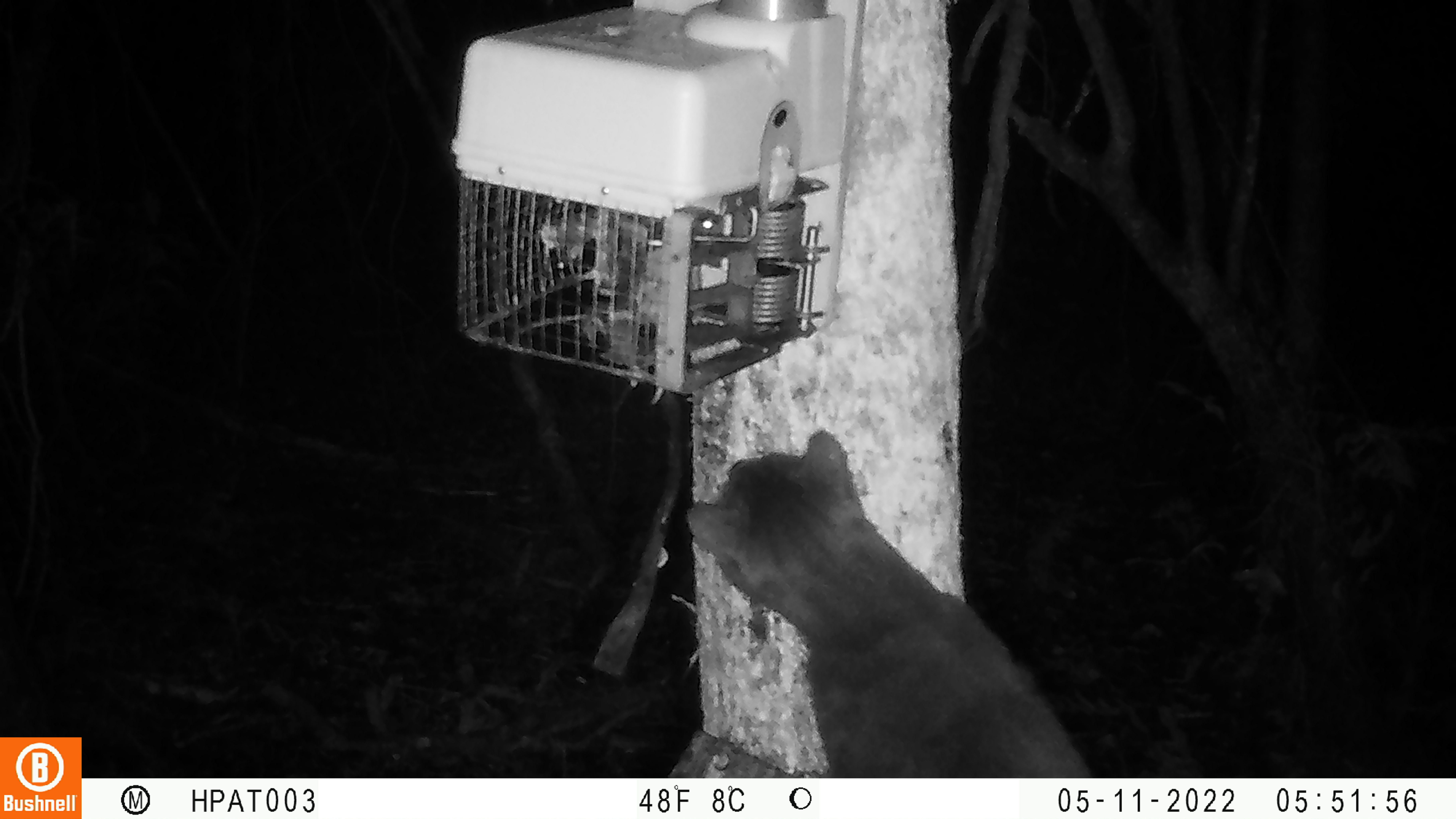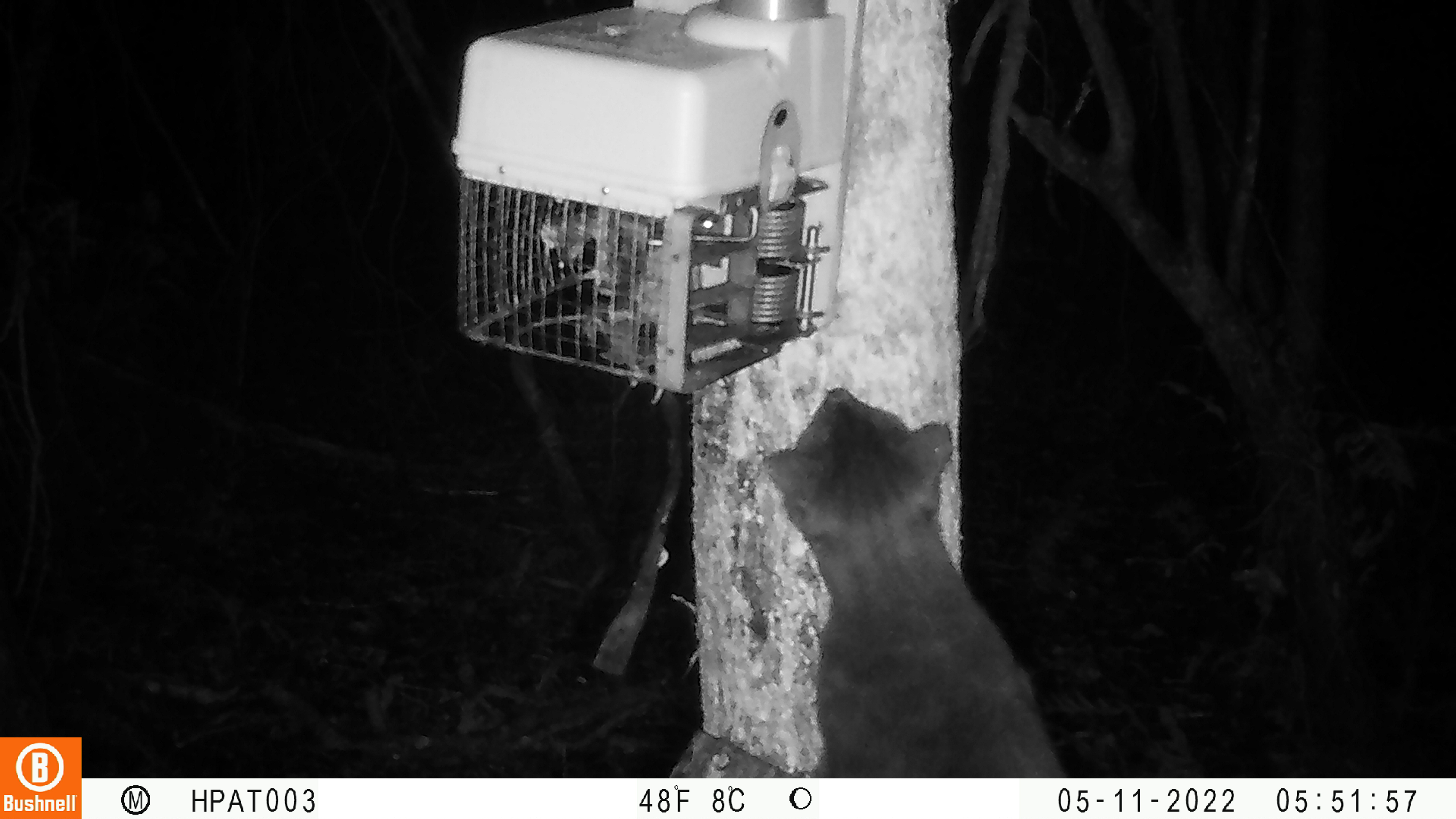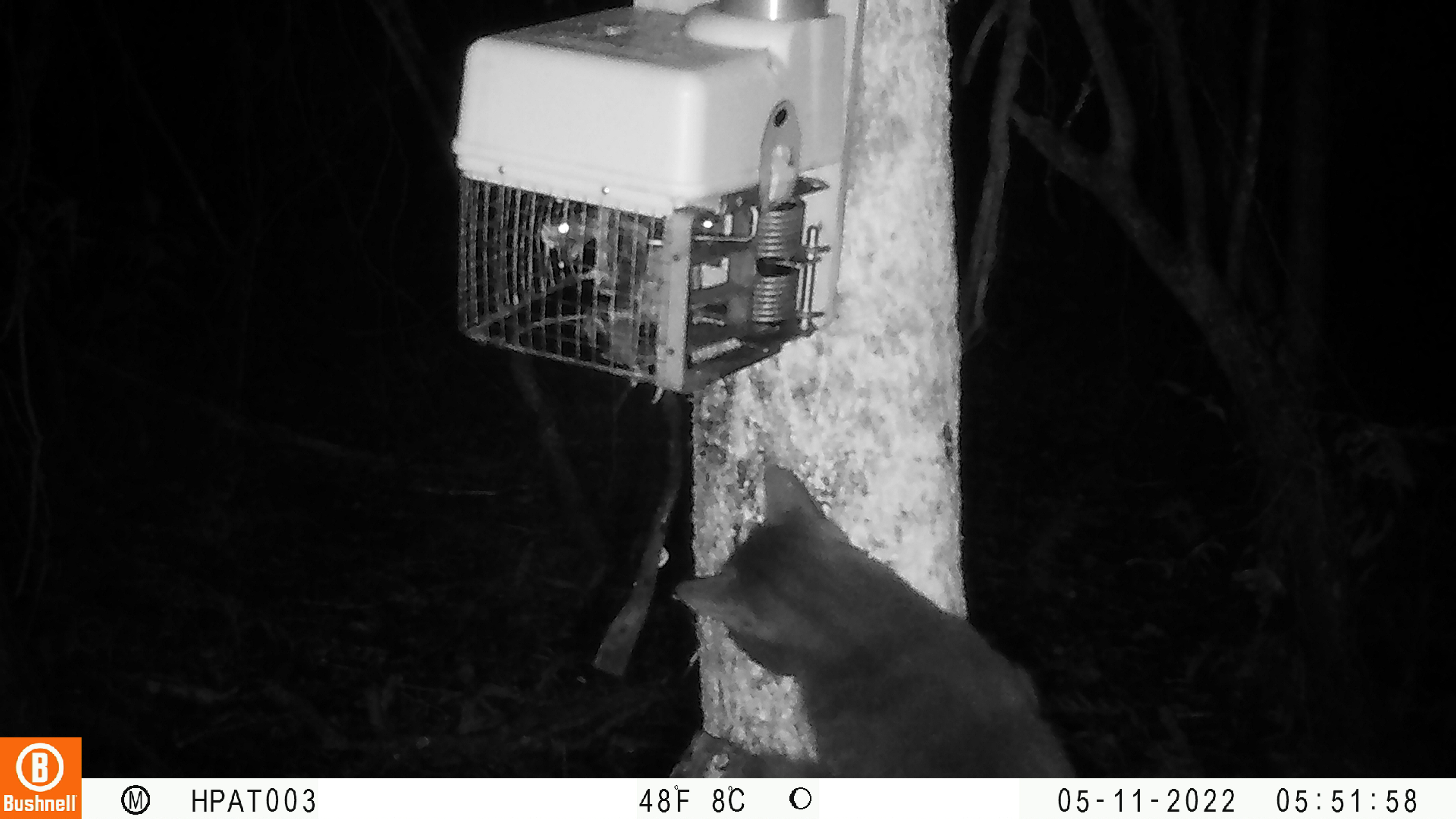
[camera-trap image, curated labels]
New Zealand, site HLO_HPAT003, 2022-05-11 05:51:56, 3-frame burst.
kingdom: Animalia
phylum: Chordata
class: Mammalia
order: Carnivora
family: Felidae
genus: Felis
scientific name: Felis catus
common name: domestic cat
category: cat